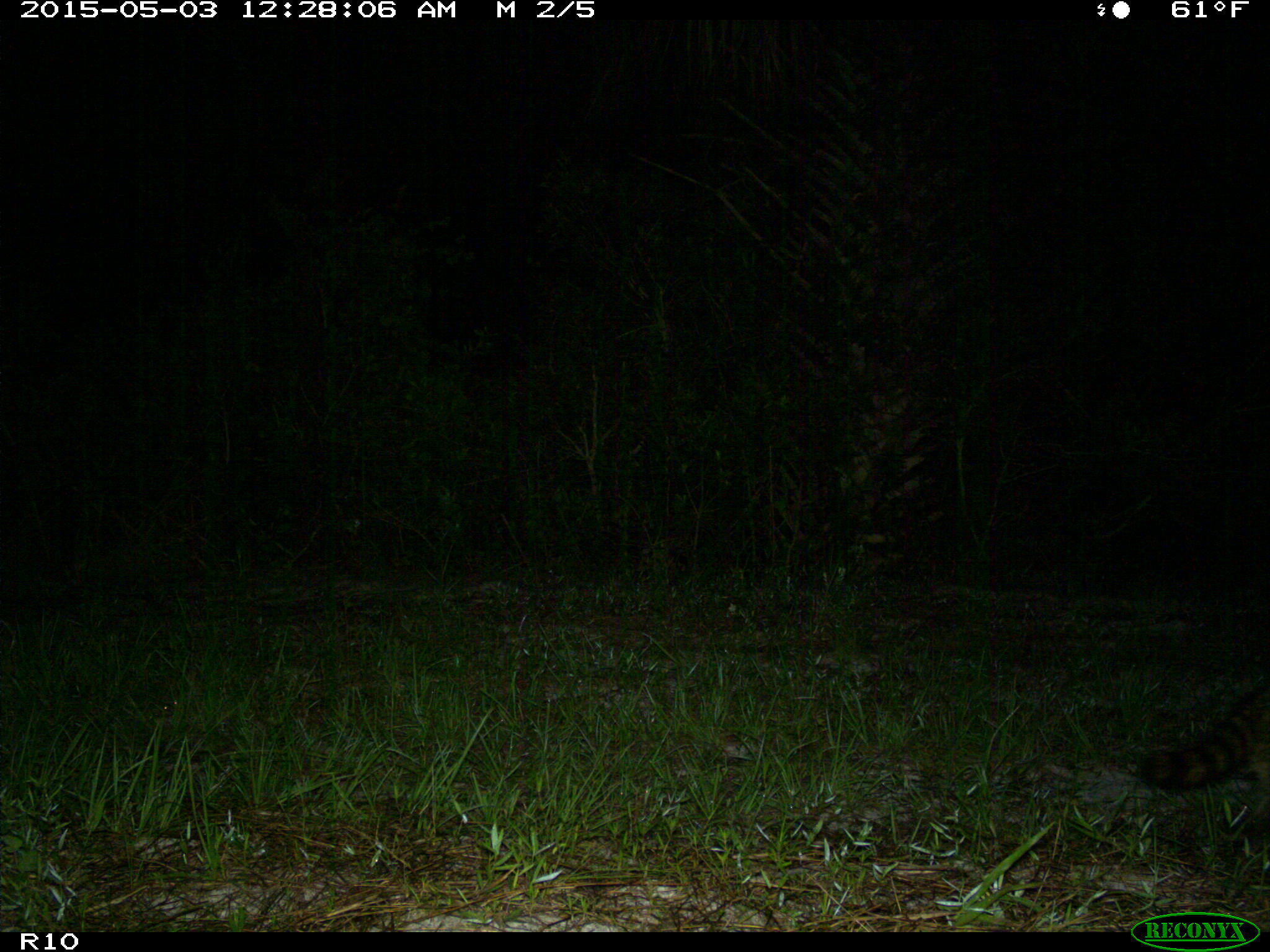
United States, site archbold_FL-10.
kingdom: Animalia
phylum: Chordata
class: Mammalia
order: Carnivora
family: Procyonidae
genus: Procyon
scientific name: Procyon lotor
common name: common raccoon